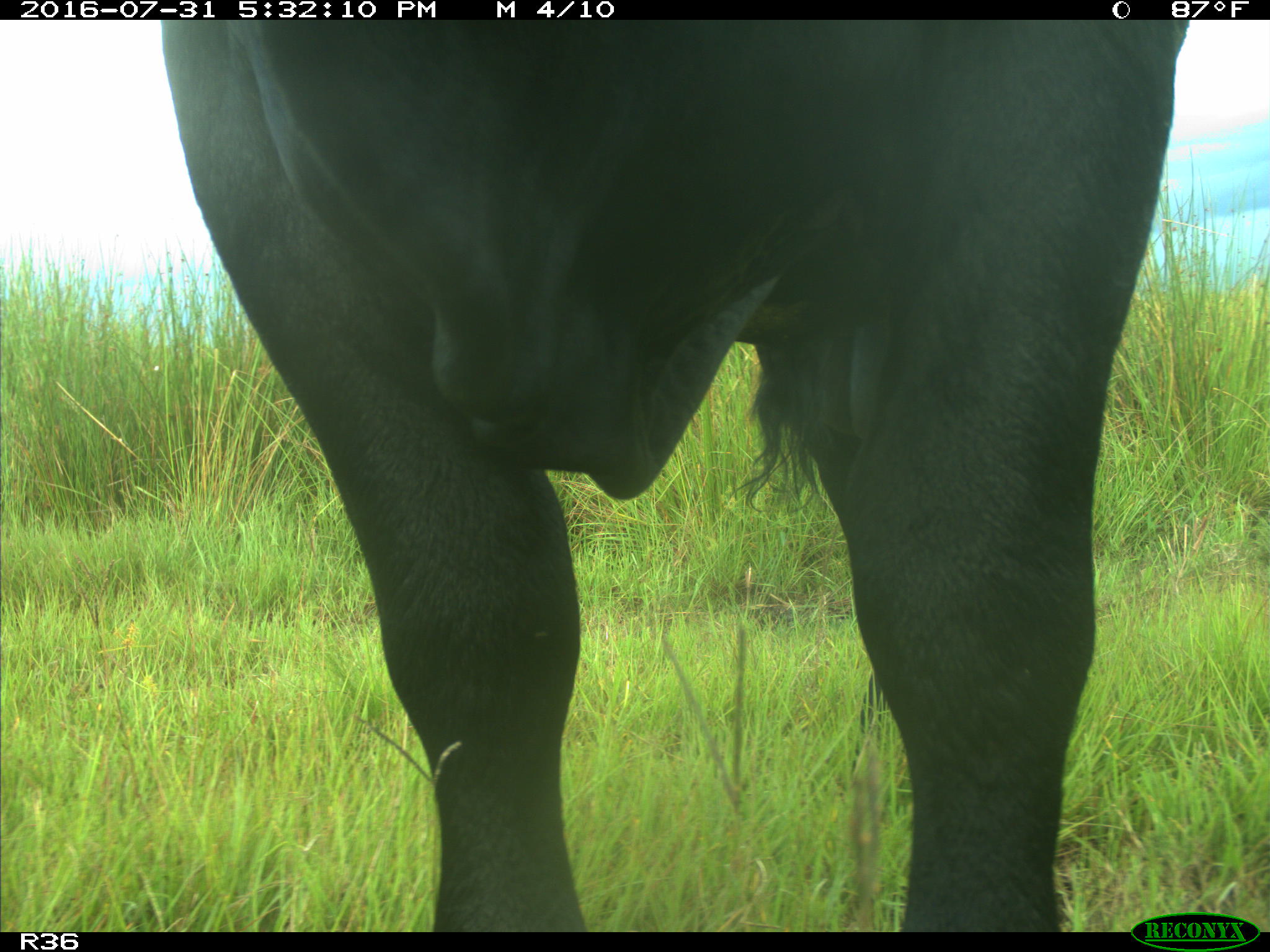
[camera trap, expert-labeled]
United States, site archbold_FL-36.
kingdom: Animalia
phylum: Chordata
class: Mammalia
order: Artiodactyla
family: Bovidae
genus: Bos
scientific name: Bos taurus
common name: domestic cow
Bos taurus (domestic cow).